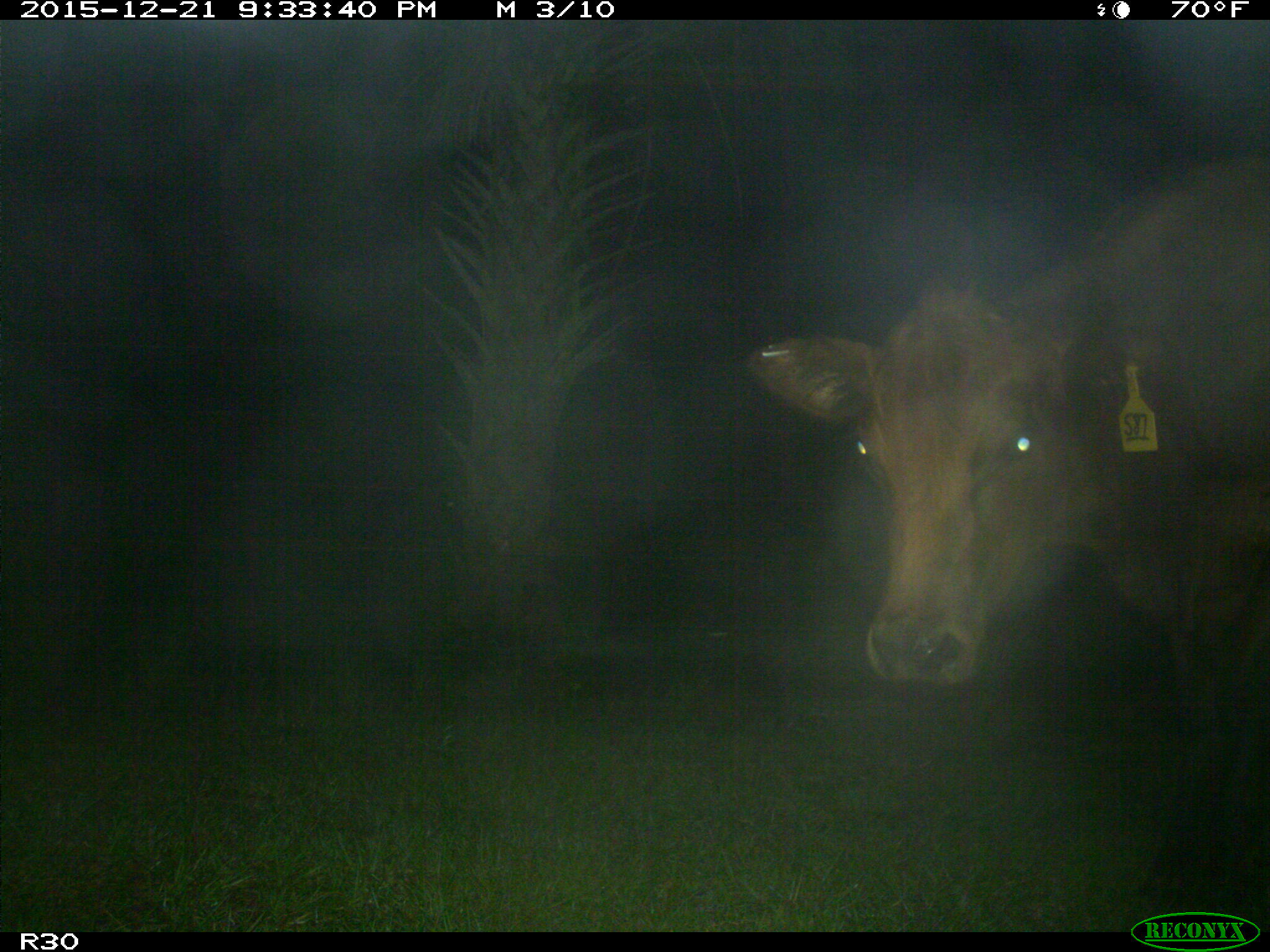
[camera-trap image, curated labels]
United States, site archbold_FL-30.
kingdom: Animalia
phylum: Chordata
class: Mammalia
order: Artiodactyla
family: Bovidae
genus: Bos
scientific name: Bos taurus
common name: domestic cow